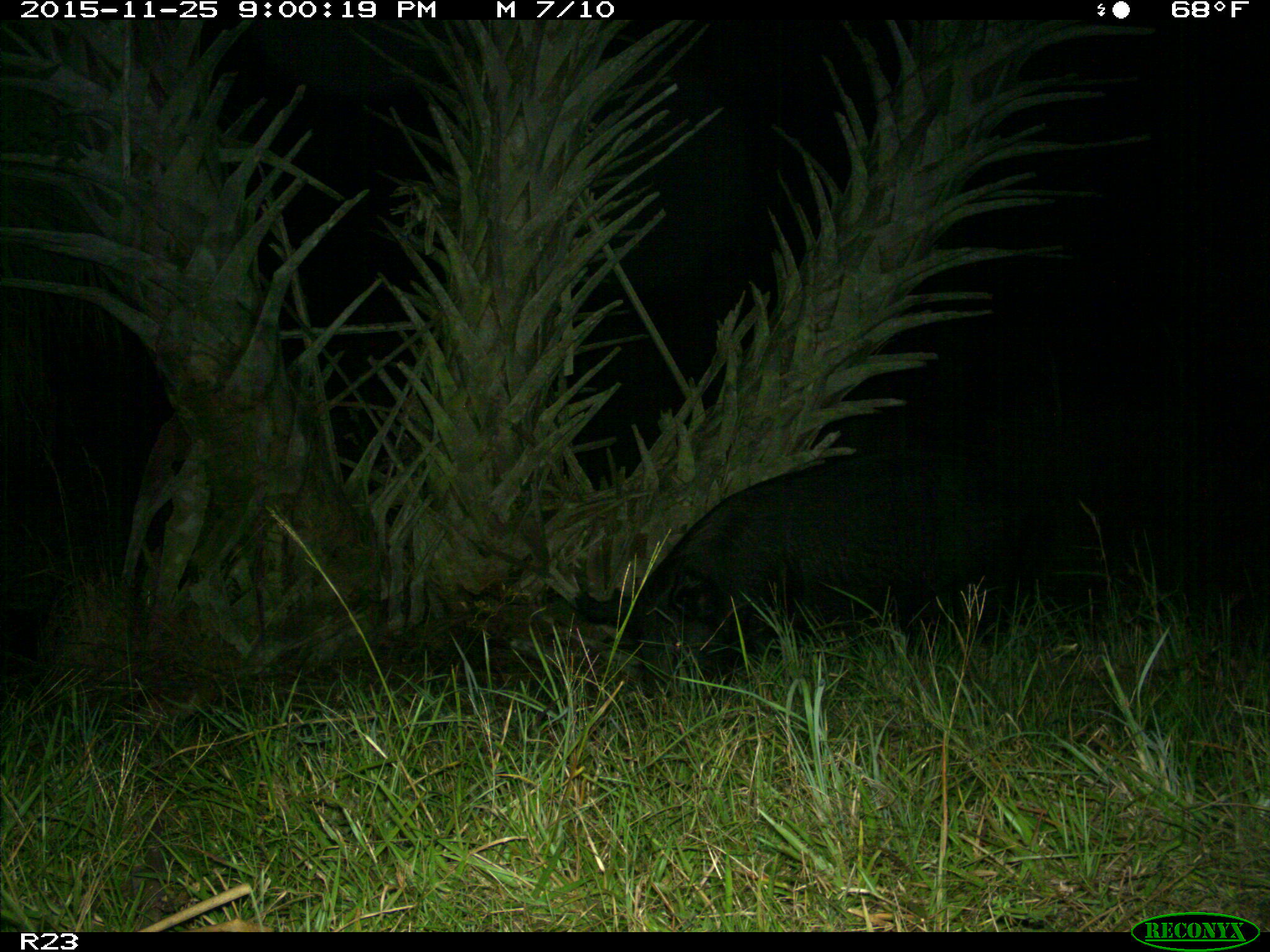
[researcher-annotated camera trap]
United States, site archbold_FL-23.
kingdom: Animalia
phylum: Chordata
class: Mammalia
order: Artiodactyla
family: Suidae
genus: Sus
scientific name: Sus scrofa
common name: wild boar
Sus scrofa (wild boar).